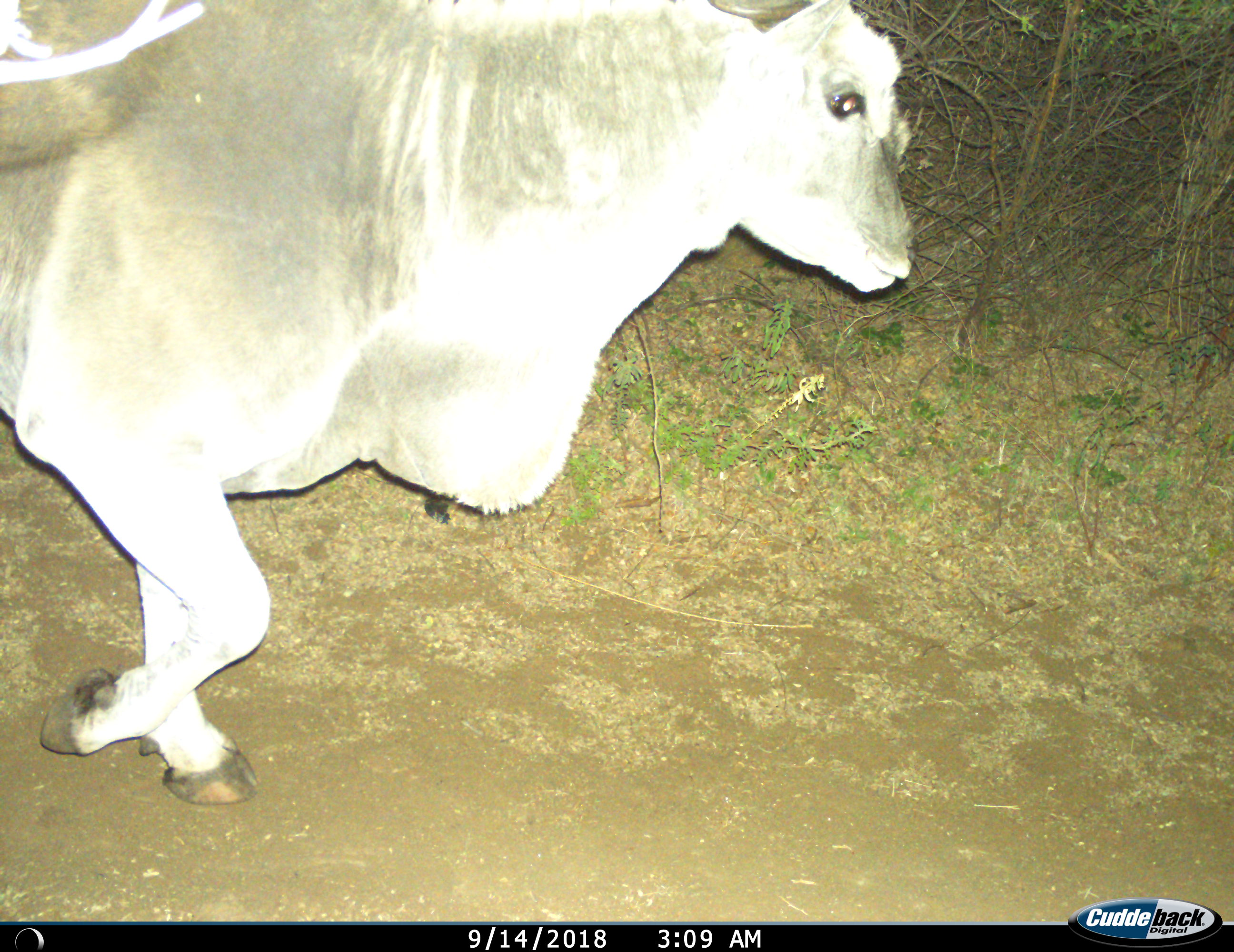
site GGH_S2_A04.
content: unidentified animal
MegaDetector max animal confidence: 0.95